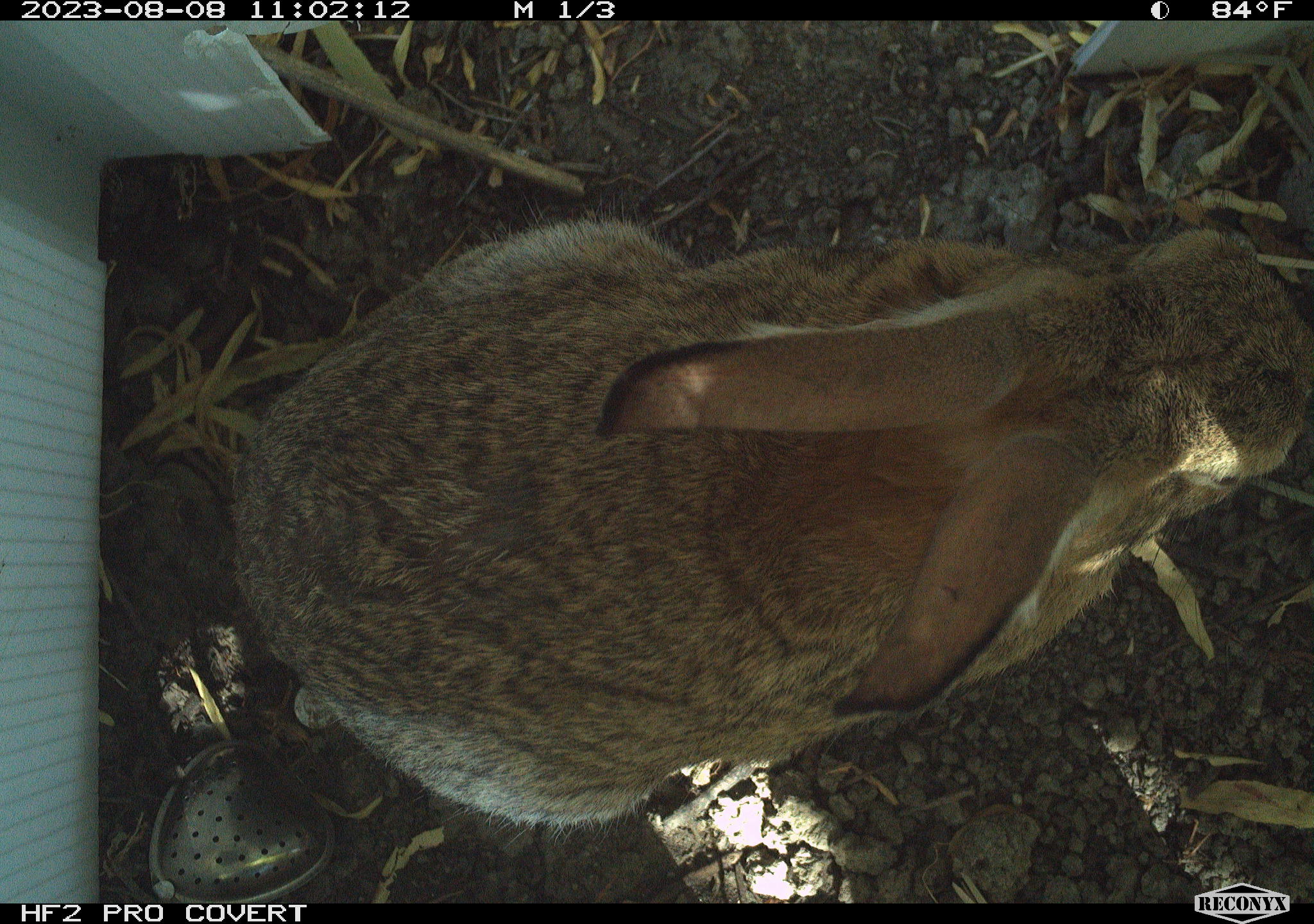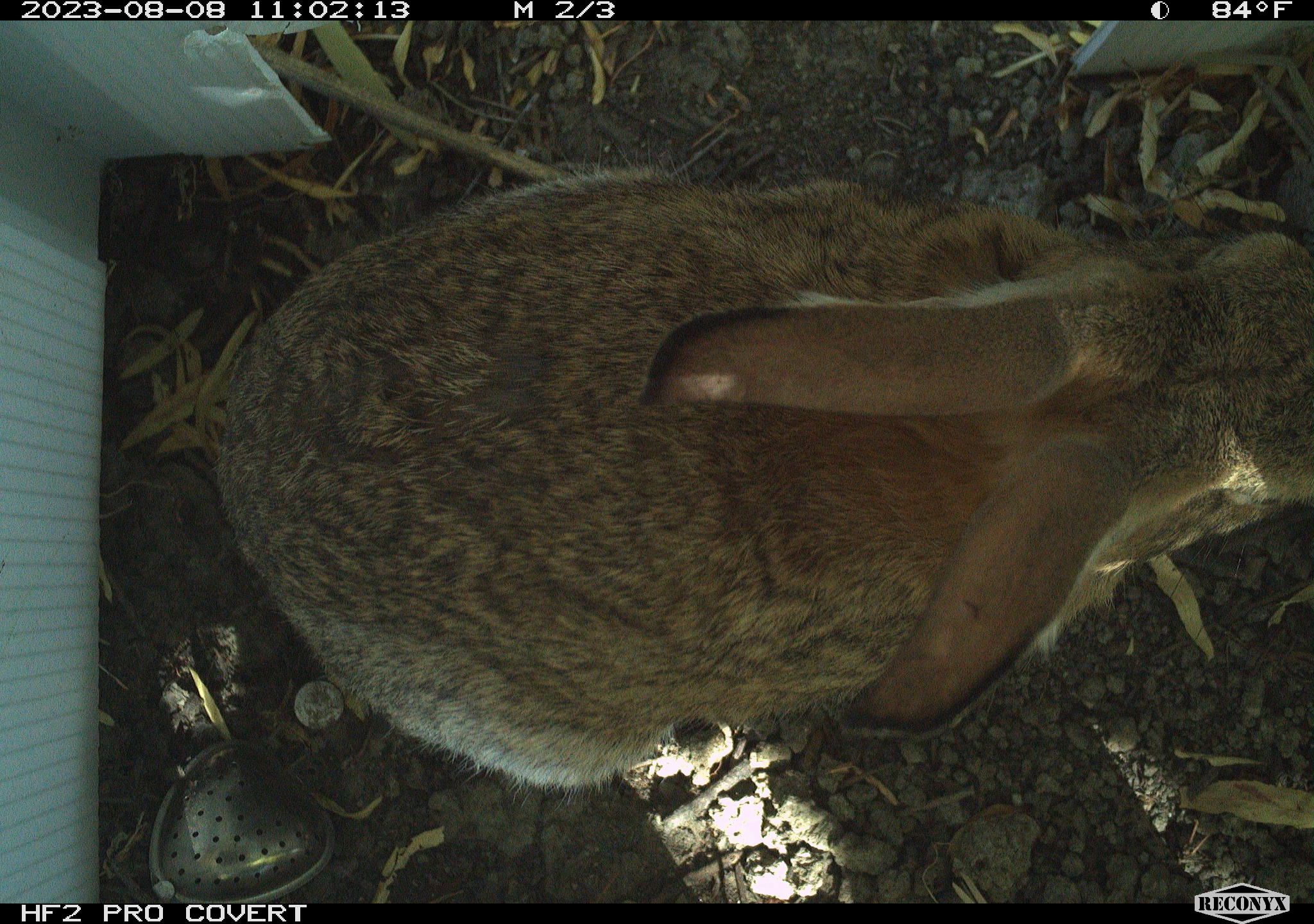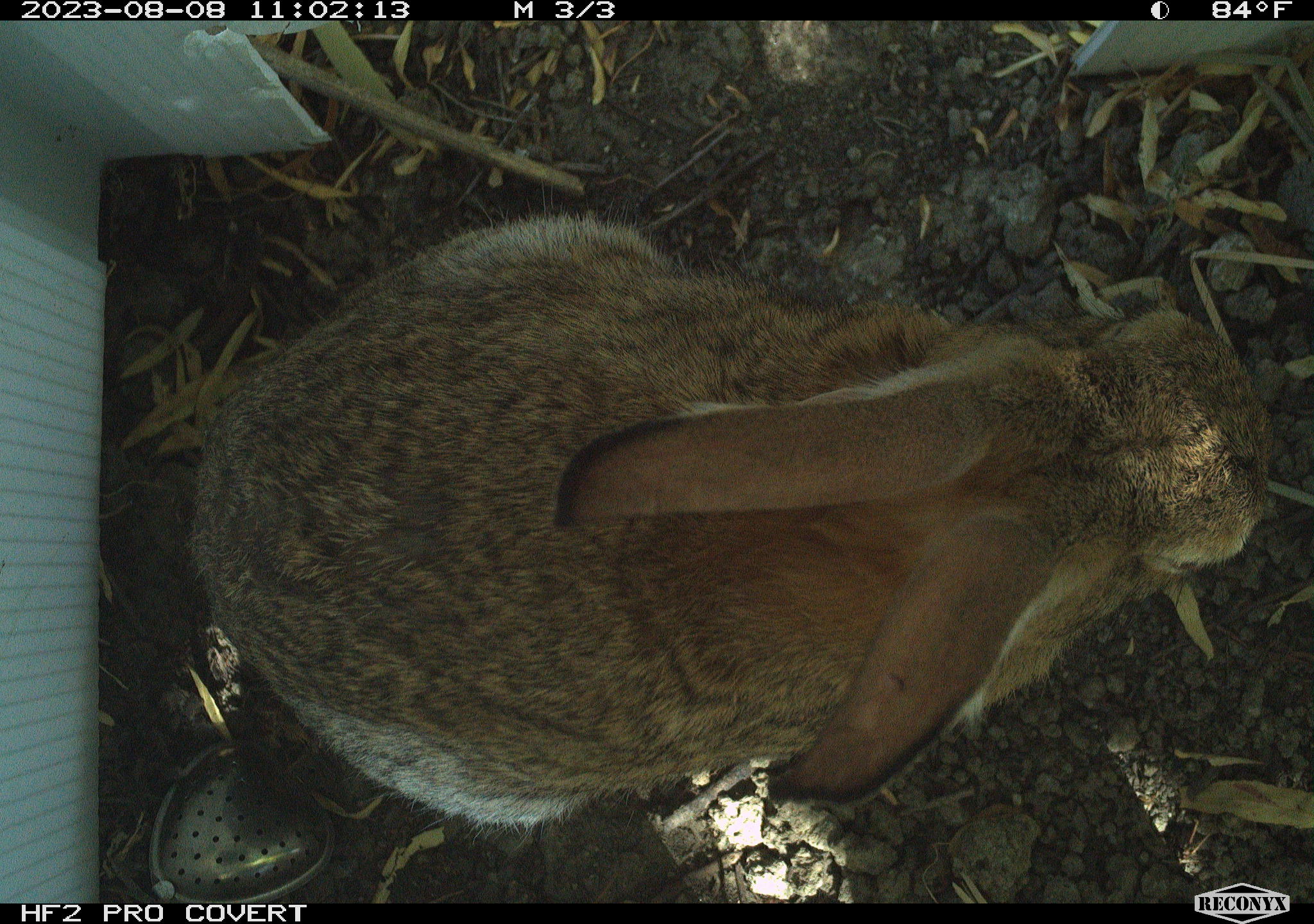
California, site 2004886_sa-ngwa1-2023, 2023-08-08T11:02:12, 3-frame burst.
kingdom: Animalia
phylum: Chordata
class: Mammalia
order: Lagomorpha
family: Leporidae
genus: Sylvilagus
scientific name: Sylvilagus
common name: cottontail rabbits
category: sylvilagus species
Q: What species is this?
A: Sylvilagus species (cottontail rabbits) (Sylvilagus).